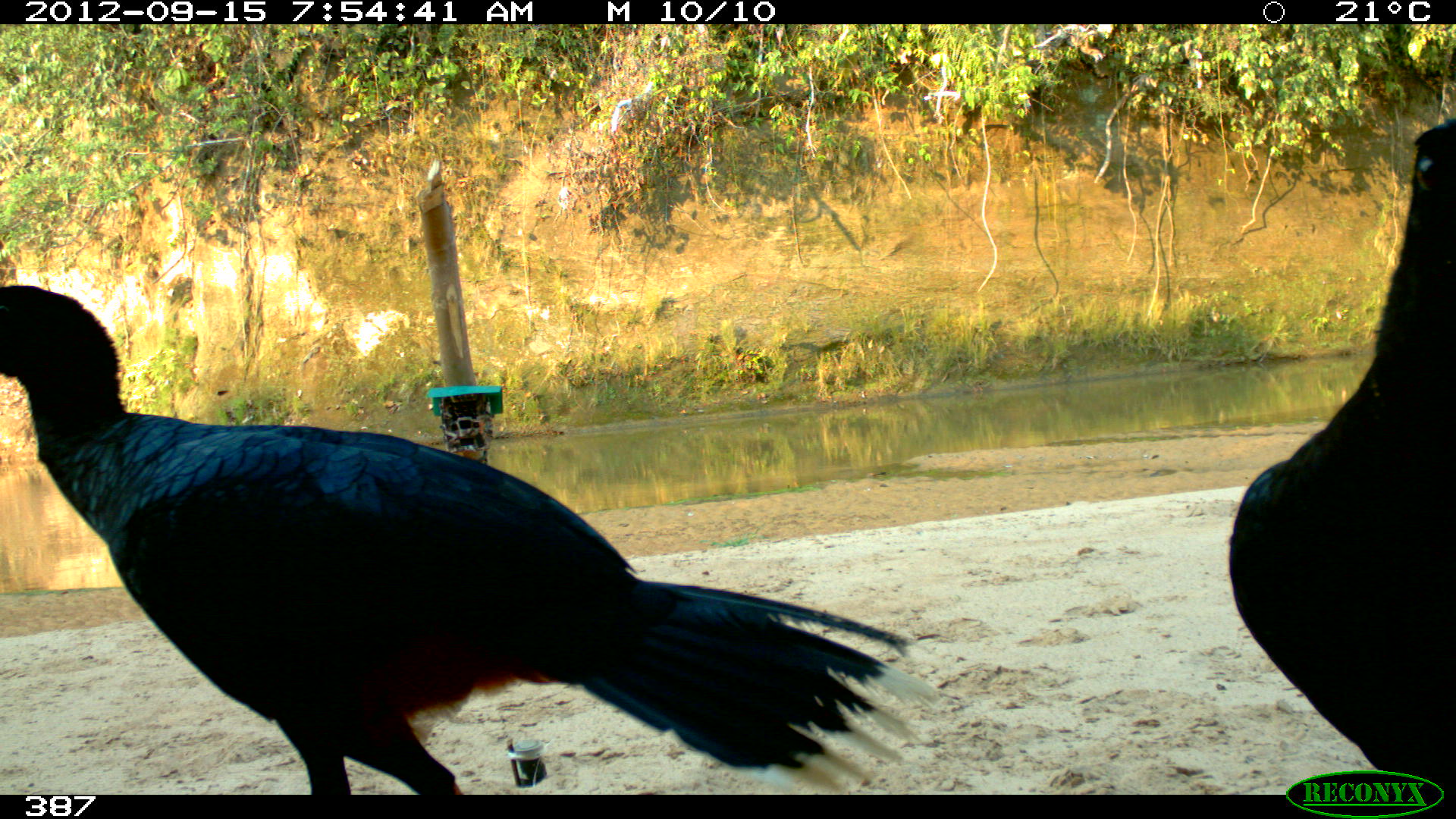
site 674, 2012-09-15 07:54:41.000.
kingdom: Animalia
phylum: Chordata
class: Aves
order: Galliformes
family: Cracidae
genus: Mitu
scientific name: Mitu tuberosum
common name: razor-billed curassow